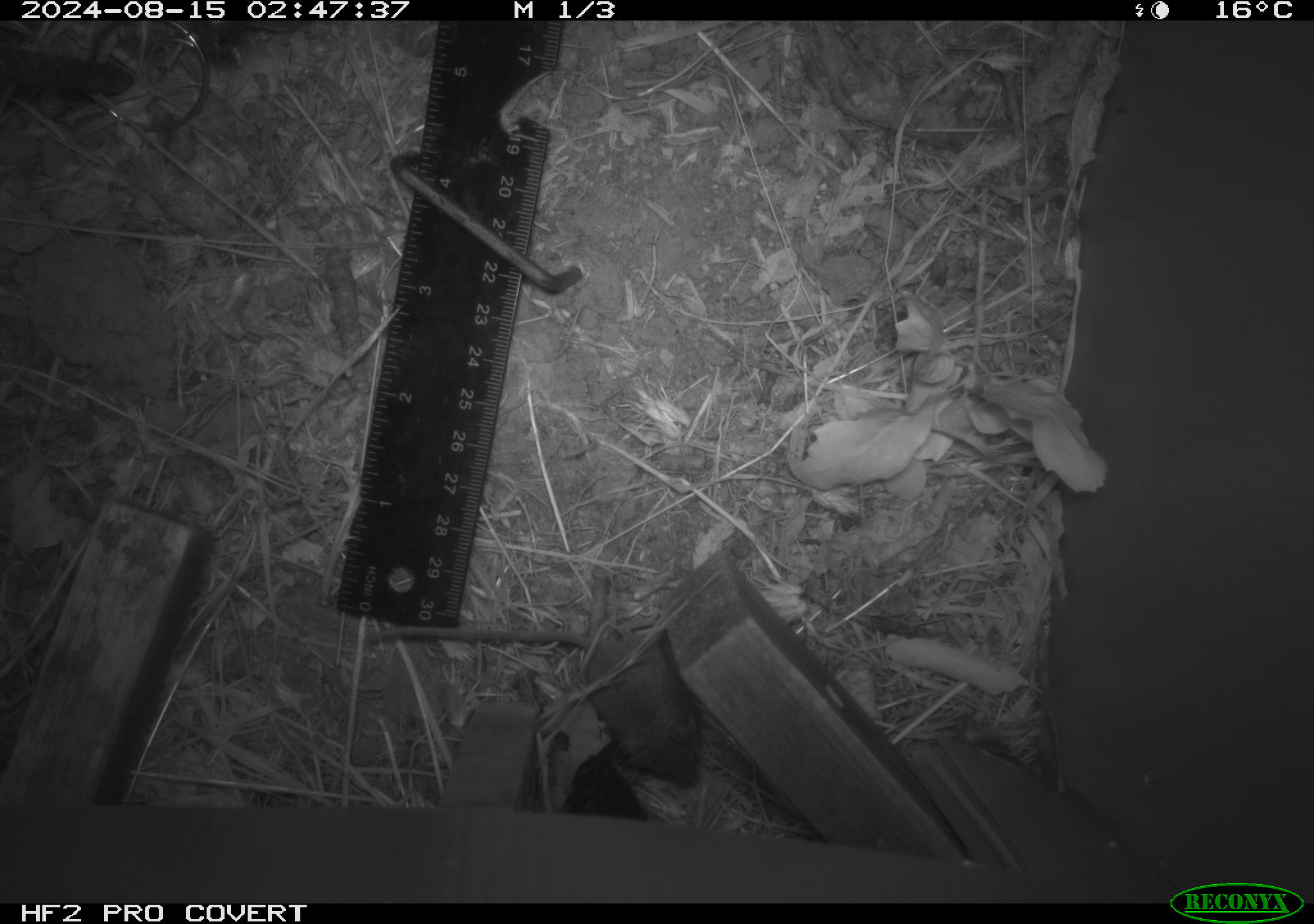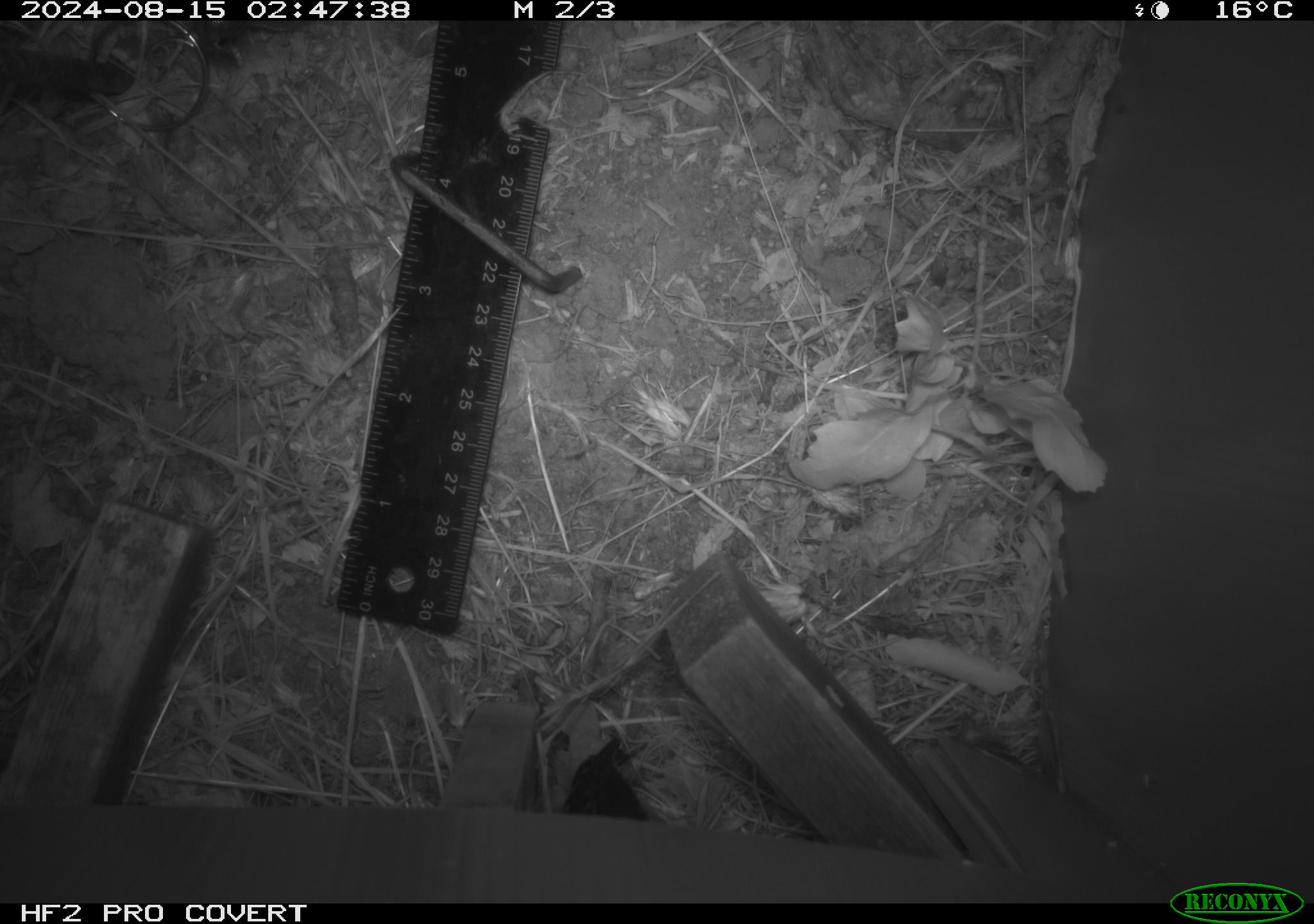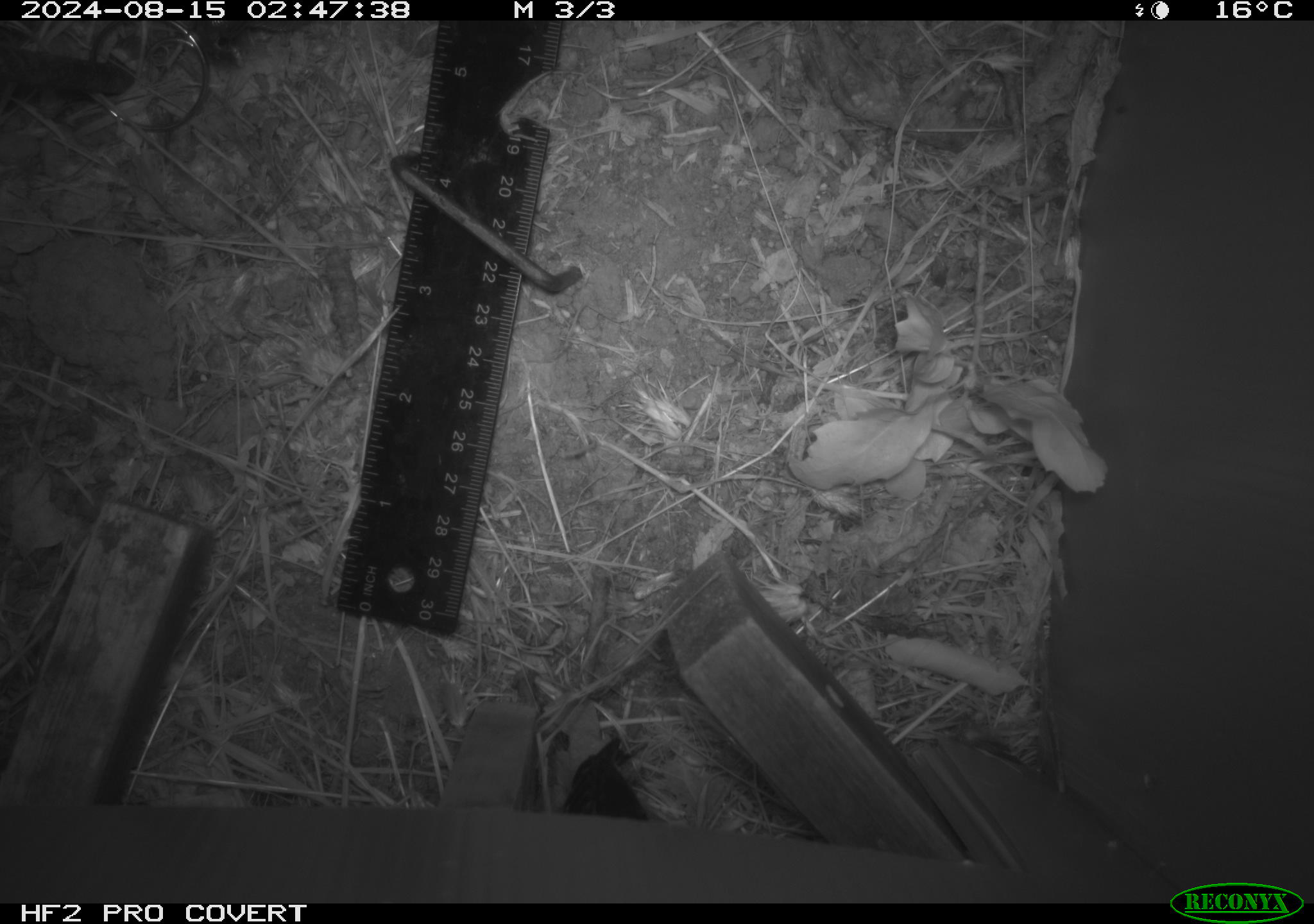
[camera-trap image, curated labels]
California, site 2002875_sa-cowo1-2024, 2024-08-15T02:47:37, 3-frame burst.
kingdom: Animalia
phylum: Chordata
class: Mammalia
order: Rodentia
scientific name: Rodentia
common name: mouse species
Mouse species (Rodentia).